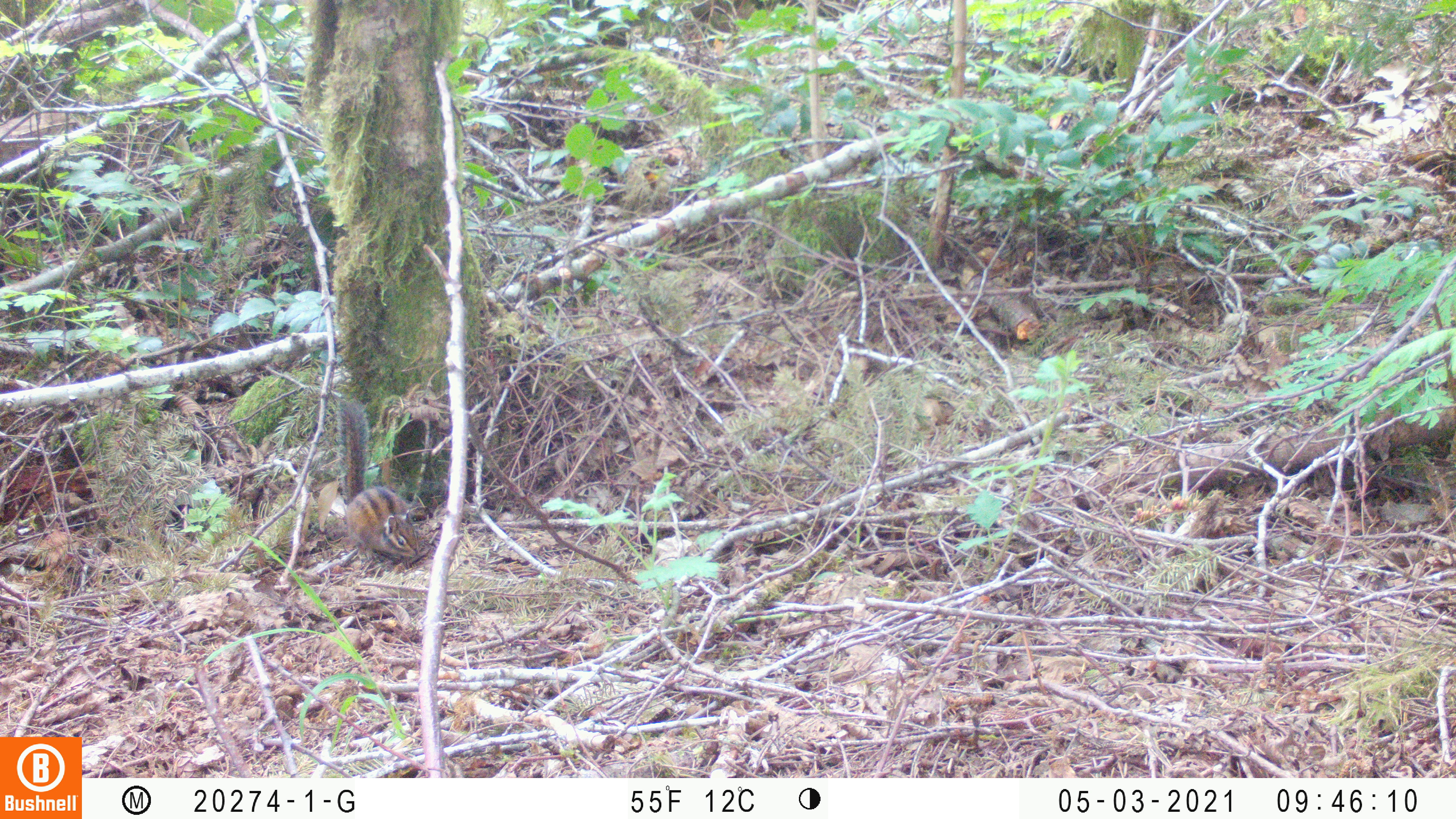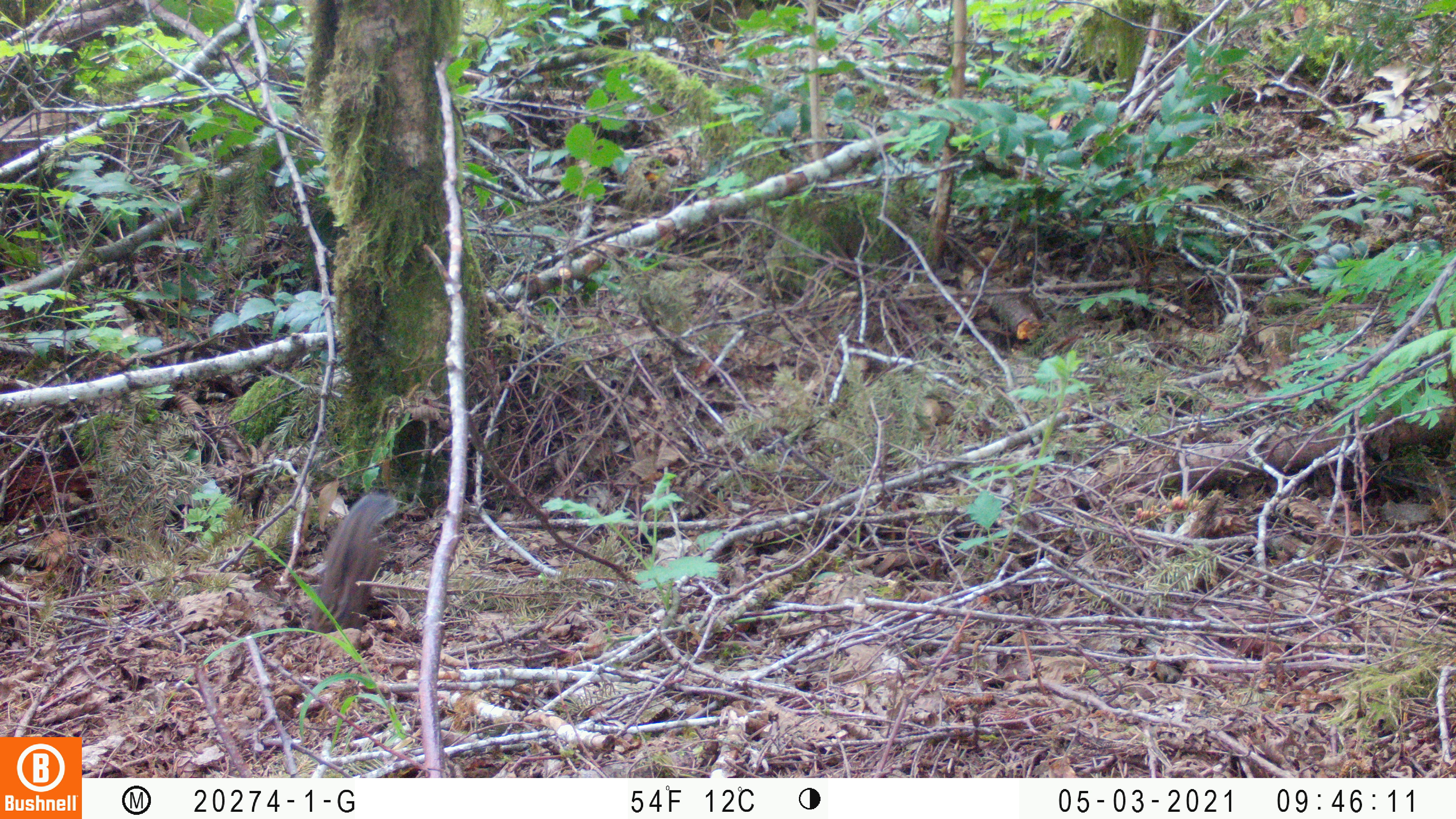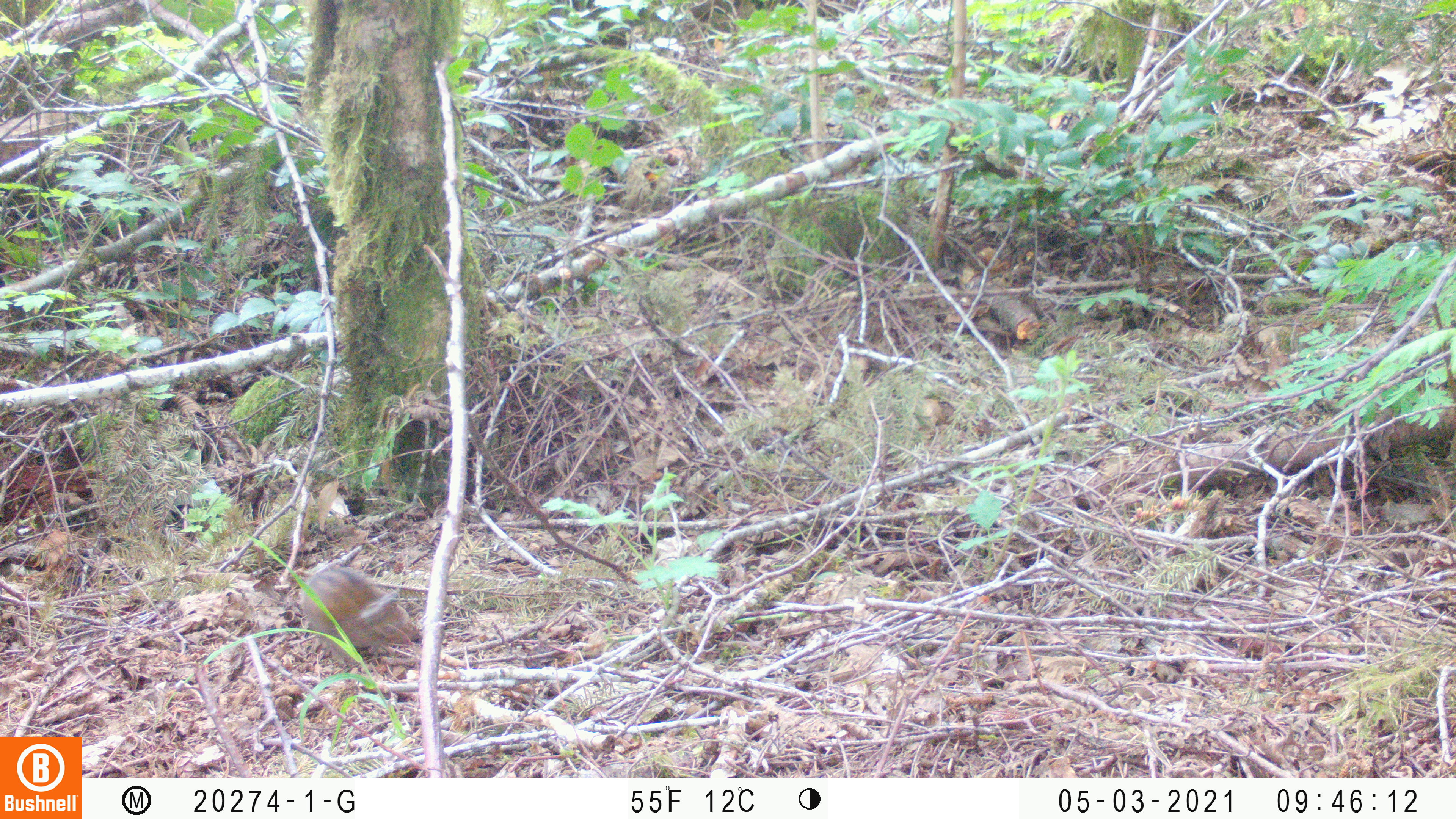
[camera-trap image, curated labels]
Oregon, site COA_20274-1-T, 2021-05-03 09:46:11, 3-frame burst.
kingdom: Animalia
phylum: Chordata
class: Mammalia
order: Rodentia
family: Sciuridae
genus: Neotamias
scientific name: Neotamias townsendii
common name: townsend's chipmunk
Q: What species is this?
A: Townsend's chipmunk (Neotamias townsendii).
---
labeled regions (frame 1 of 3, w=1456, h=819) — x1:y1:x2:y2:
townsend's chipmunk: 326:388:425:567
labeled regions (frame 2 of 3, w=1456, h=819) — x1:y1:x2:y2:
townsend's chipmunk: 311:484:393:626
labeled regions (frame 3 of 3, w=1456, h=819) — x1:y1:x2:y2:
townsend's chipmunk: 282:562:419:653